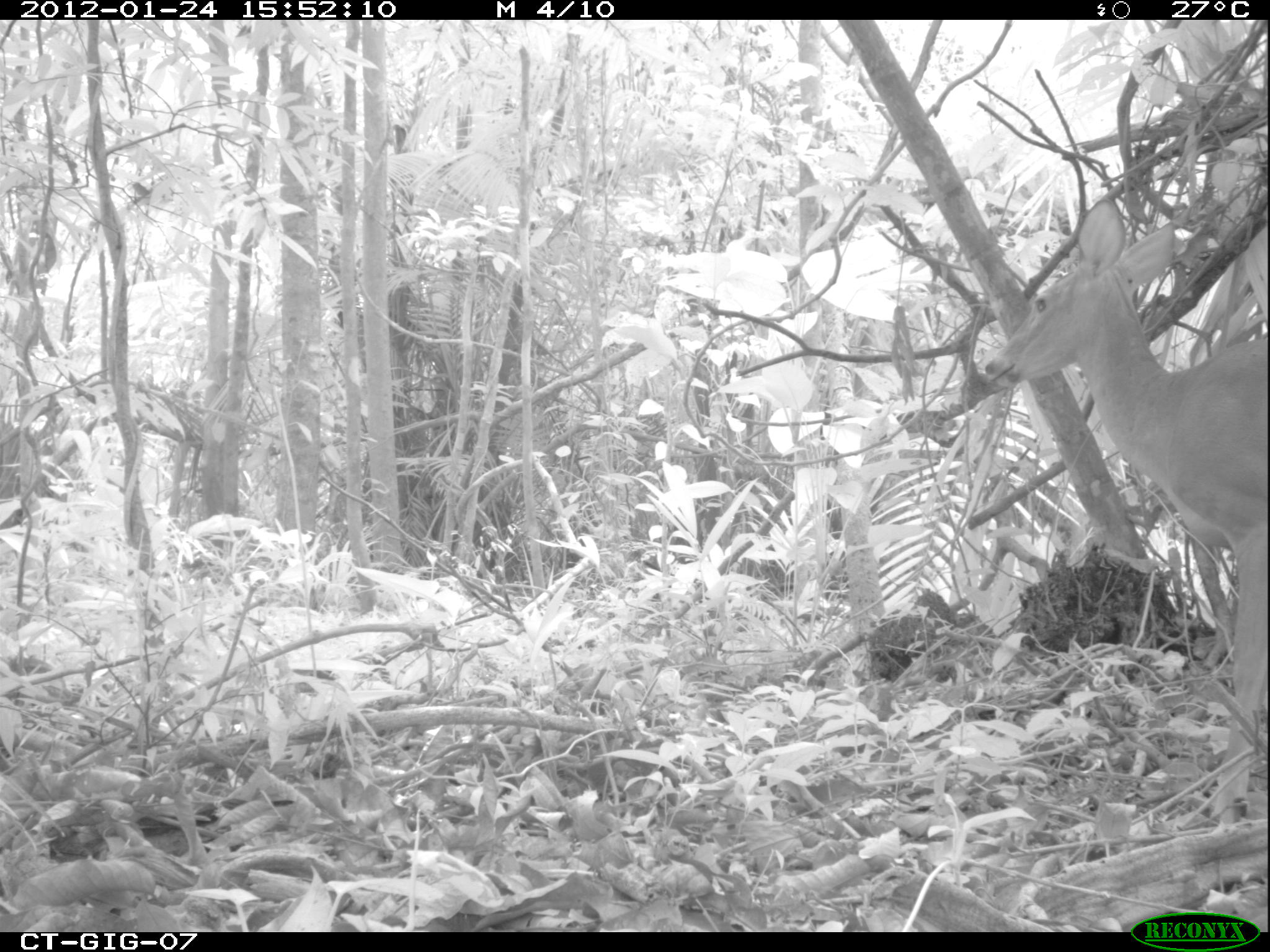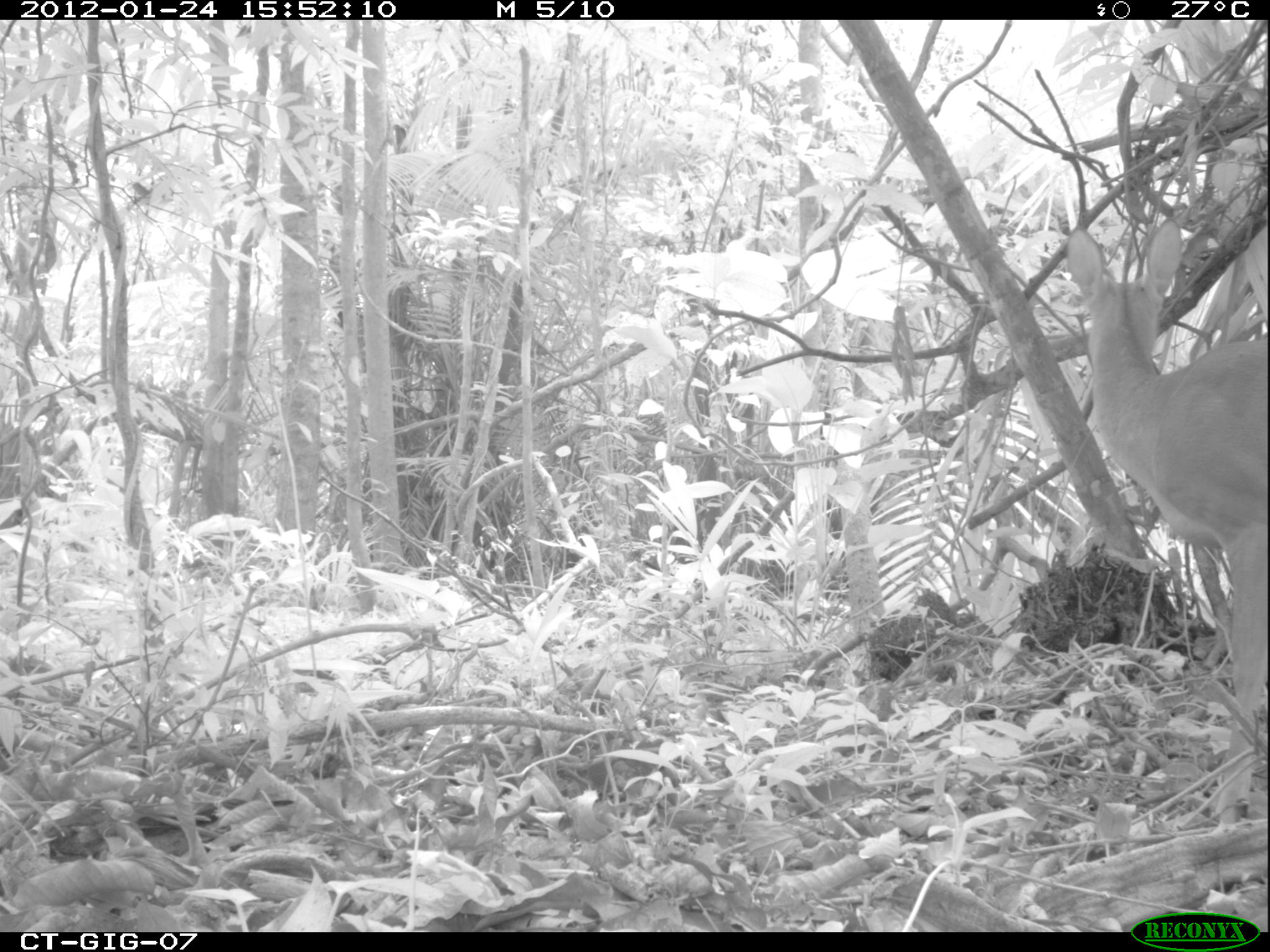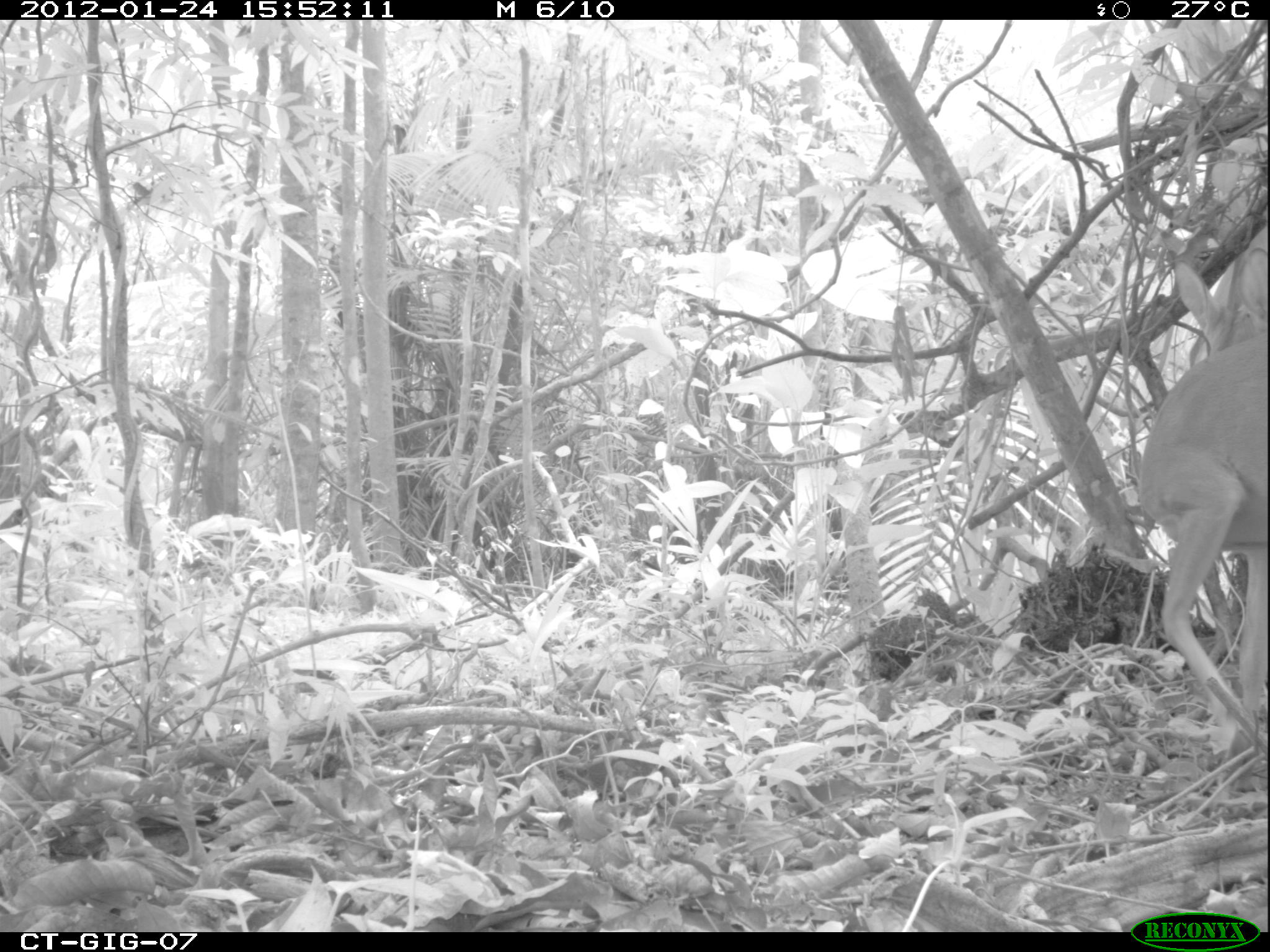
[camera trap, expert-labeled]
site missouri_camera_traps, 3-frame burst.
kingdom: Animalia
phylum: Chordata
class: Mammalia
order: Artiodactyla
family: Cervidae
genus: Odocoileus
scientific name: Odocoileus virginianus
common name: white-tailed deer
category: white tailed deer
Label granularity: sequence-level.